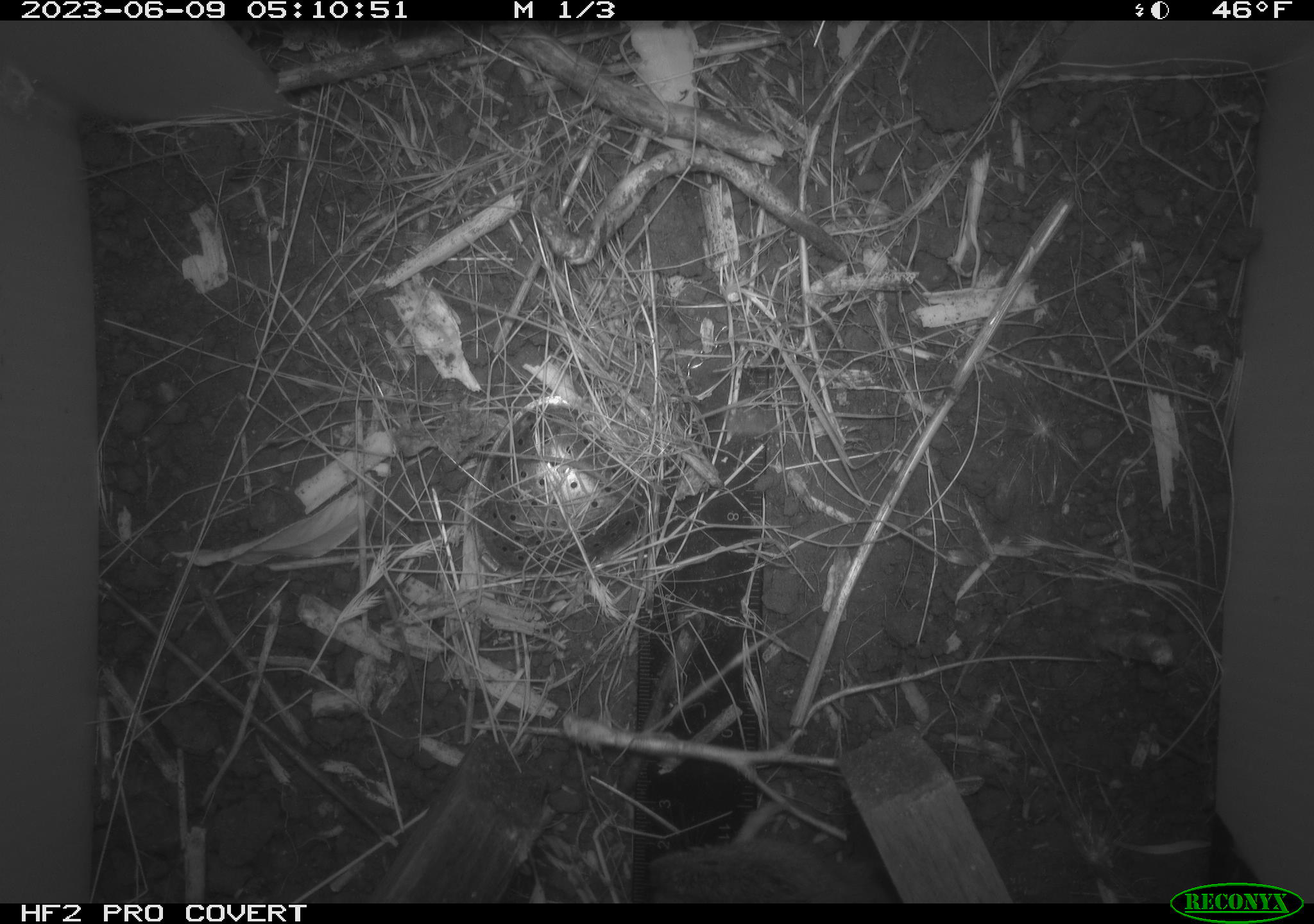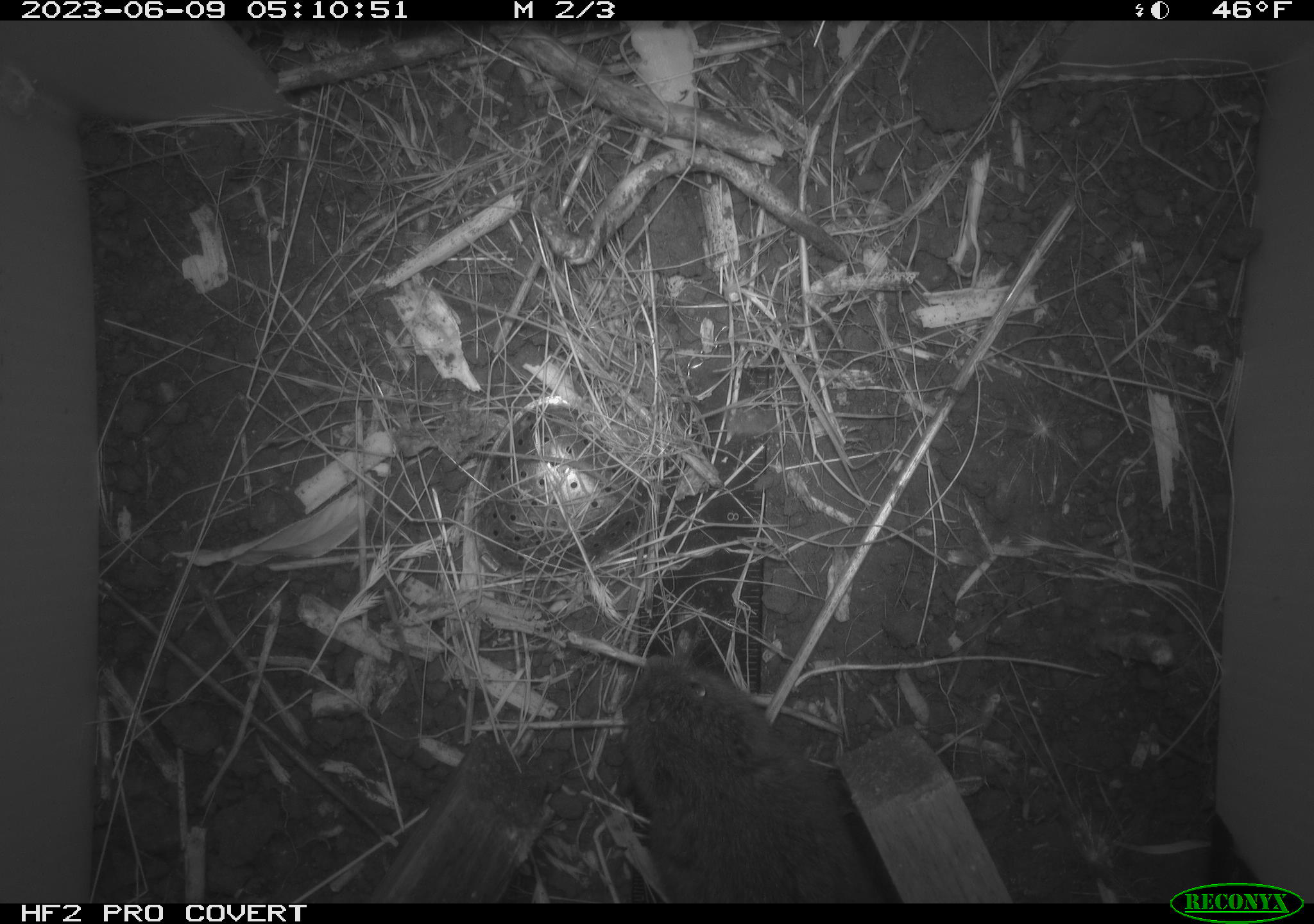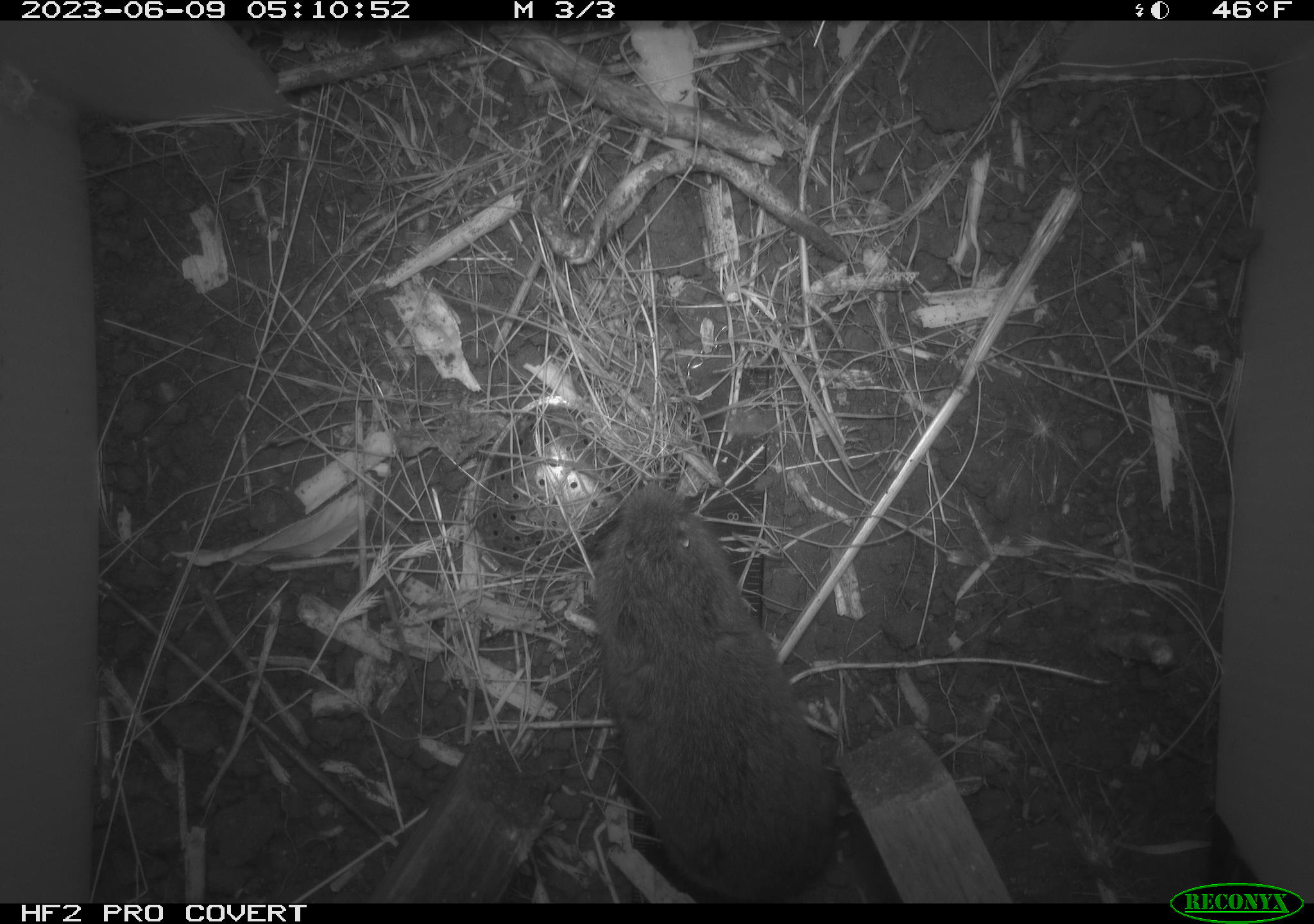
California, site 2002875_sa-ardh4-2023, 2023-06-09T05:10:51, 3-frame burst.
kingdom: Animalia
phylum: Chordata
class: Mammalia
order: Rodentia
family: Cricetidae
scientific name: Arvicolinae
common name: voles, lemmings, and muskrats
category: arvicolinae subfamily